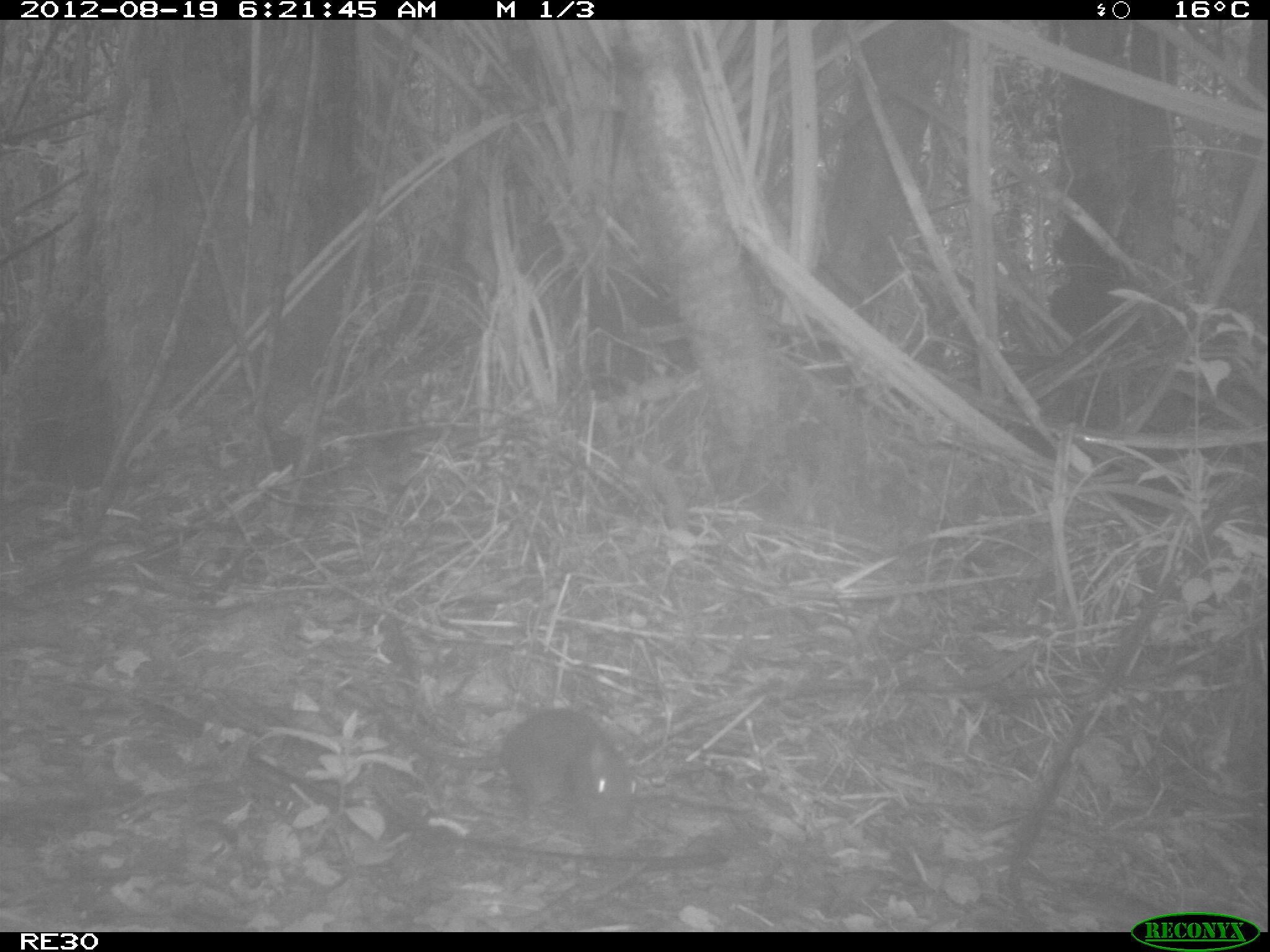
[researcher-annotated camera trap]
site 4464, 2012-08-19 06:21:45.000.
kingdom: Animalia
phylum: Chordata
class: Mammalia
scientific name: Mammalia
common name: mammals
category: small mammal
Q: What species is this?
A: Small mammal (mammals) (Mammalia).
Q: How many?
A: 1.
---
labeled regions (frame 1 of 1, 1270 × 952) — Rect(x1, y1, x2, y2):
small mammal: Rect(373, 706, 648, 842)